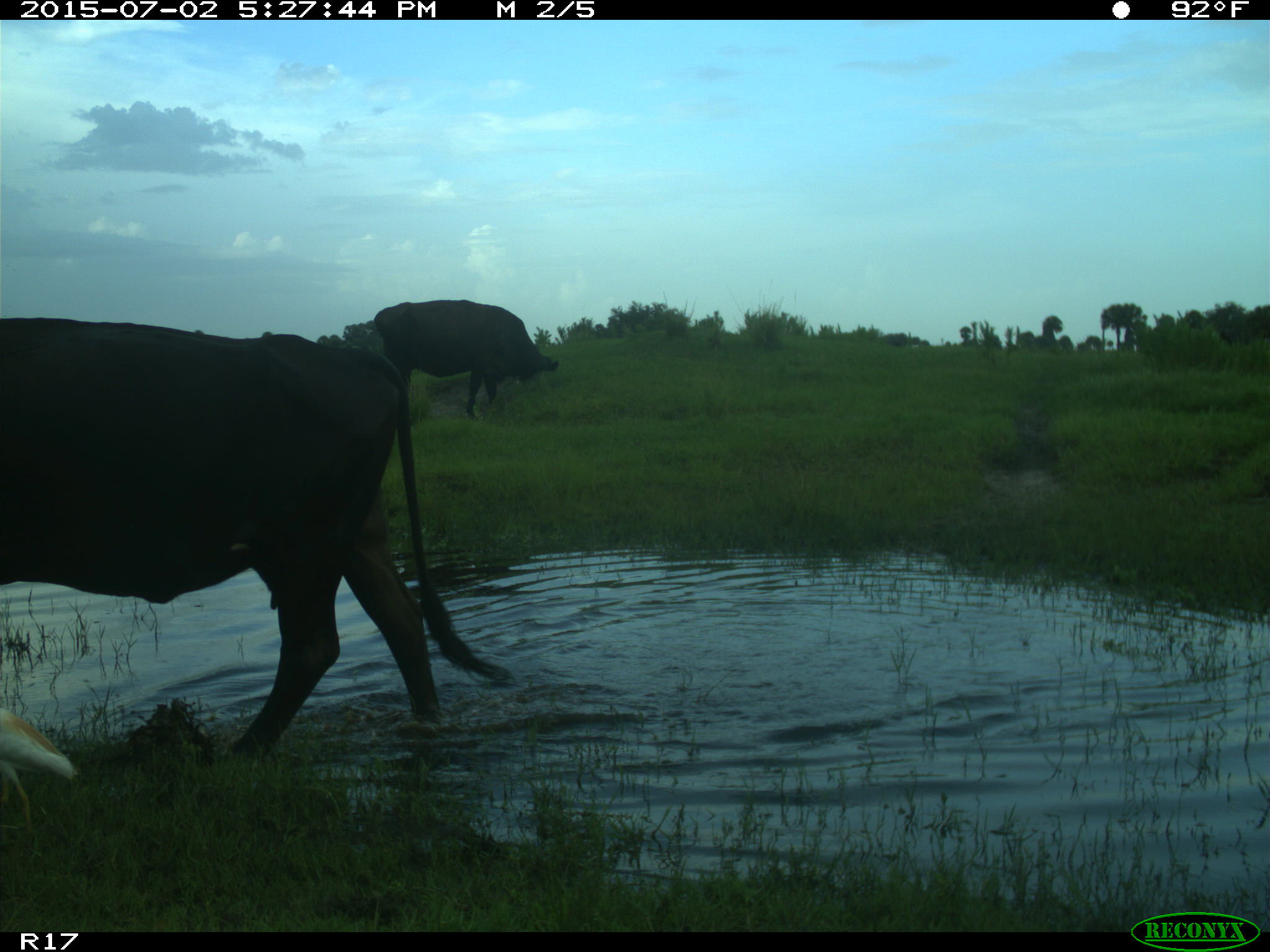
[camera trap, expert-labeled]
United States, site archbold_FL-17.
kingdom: Animalia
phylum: Chordata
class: Mammalia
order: Artiodactyla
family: Bovidae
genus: Bos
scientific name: Bos taurus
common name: domestic cow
Bos taurus (domestic cow).